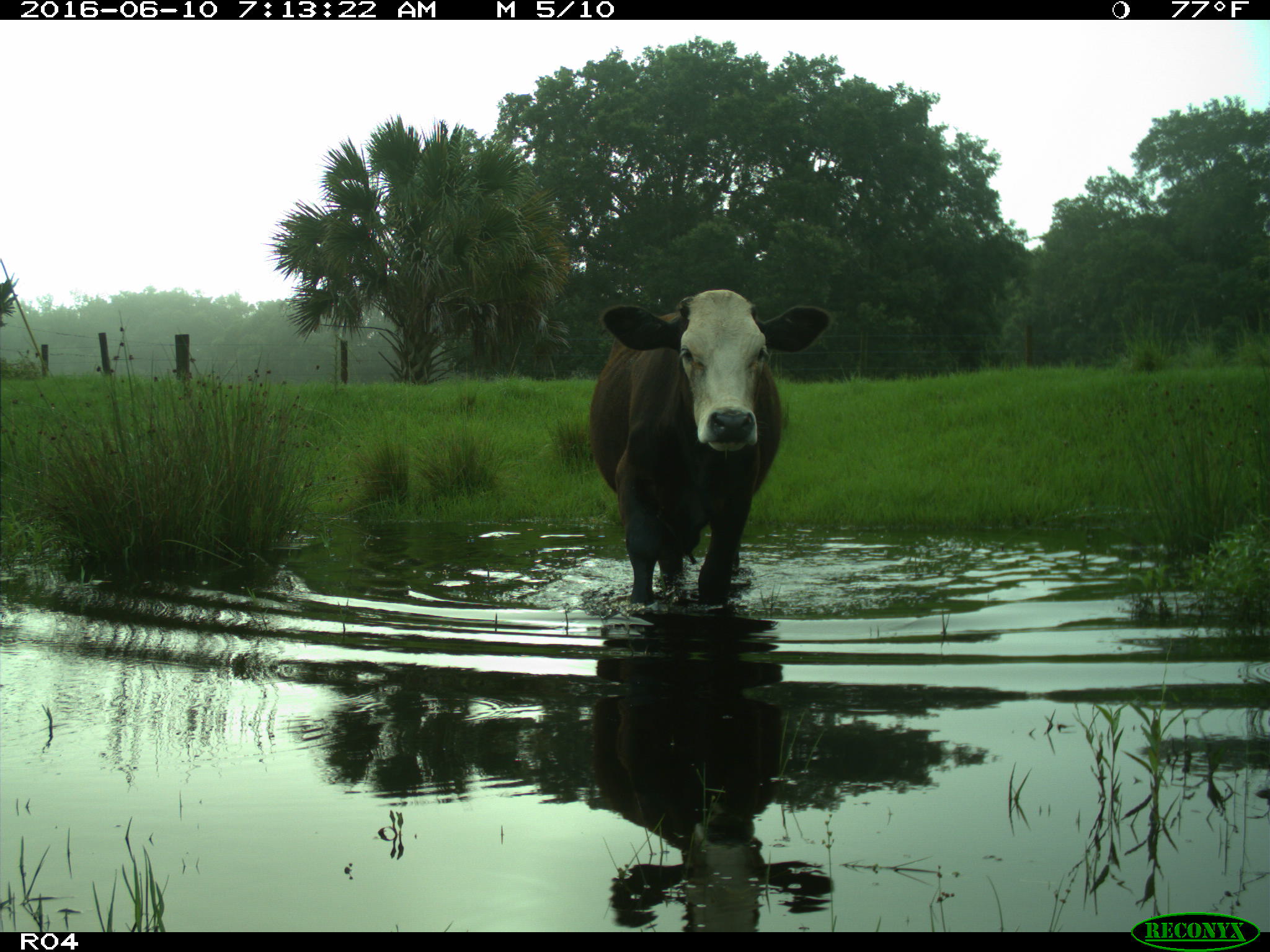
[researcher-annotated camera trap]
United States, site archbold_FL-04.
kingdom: Animalia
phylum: Chordata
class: Mammalia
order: Artiodactyla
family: Bovidae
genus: Bos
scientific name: Bos taurus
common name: domestic cow